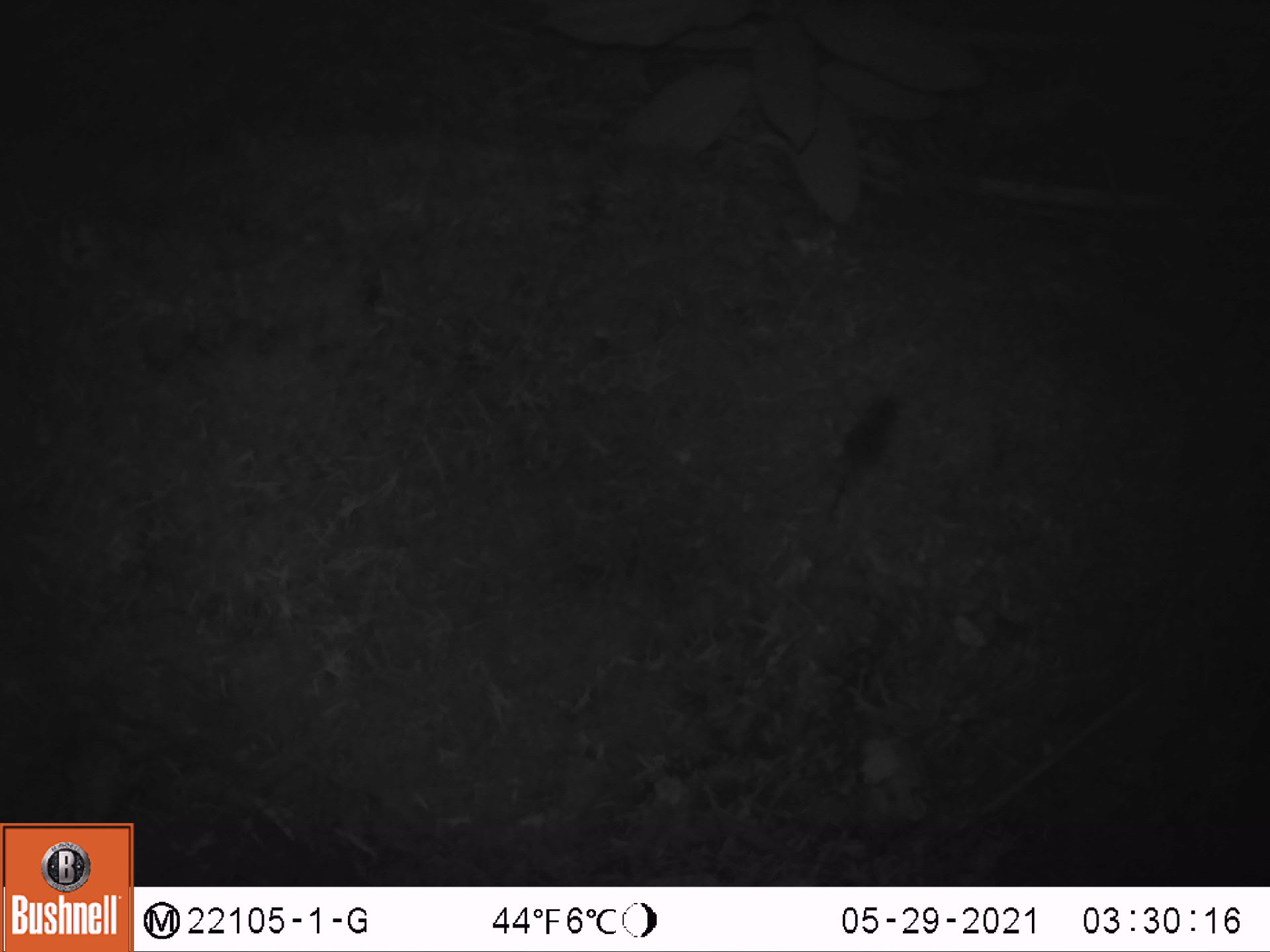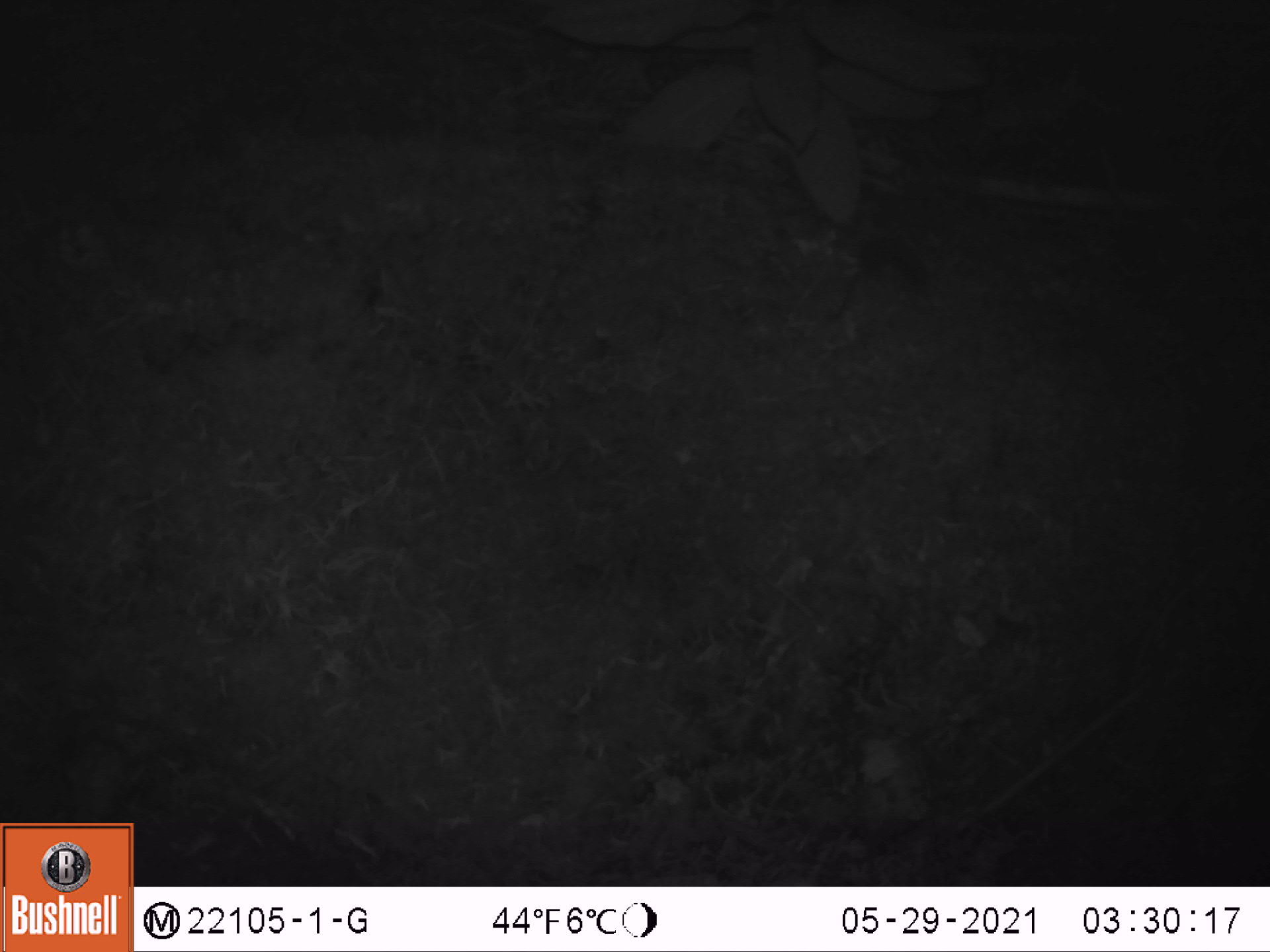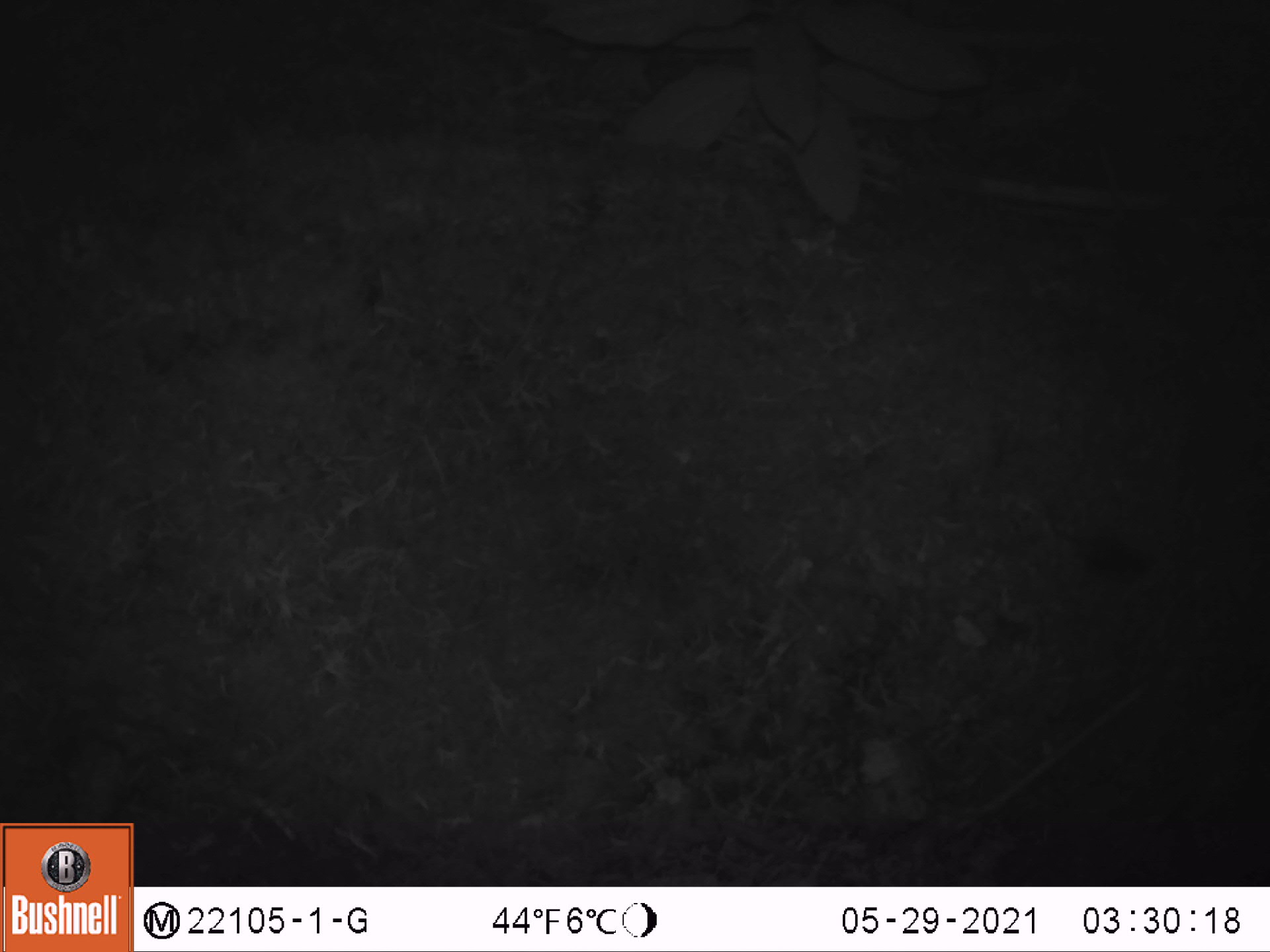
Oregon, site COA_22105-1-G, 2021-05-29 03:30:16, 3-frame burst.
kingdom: Animalia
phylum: Chordata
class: Mammalia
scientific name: Mammalia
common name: small mammal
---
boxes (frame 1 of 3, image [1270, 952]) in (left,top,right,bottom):
small mammal: (771,347,957,577)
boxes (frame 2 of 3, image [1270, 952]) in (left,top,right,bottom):
small mammal: (773,213,975,371)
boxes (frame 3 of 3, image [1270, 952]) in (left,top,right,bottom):
small mammal: (996,481,1174,594)